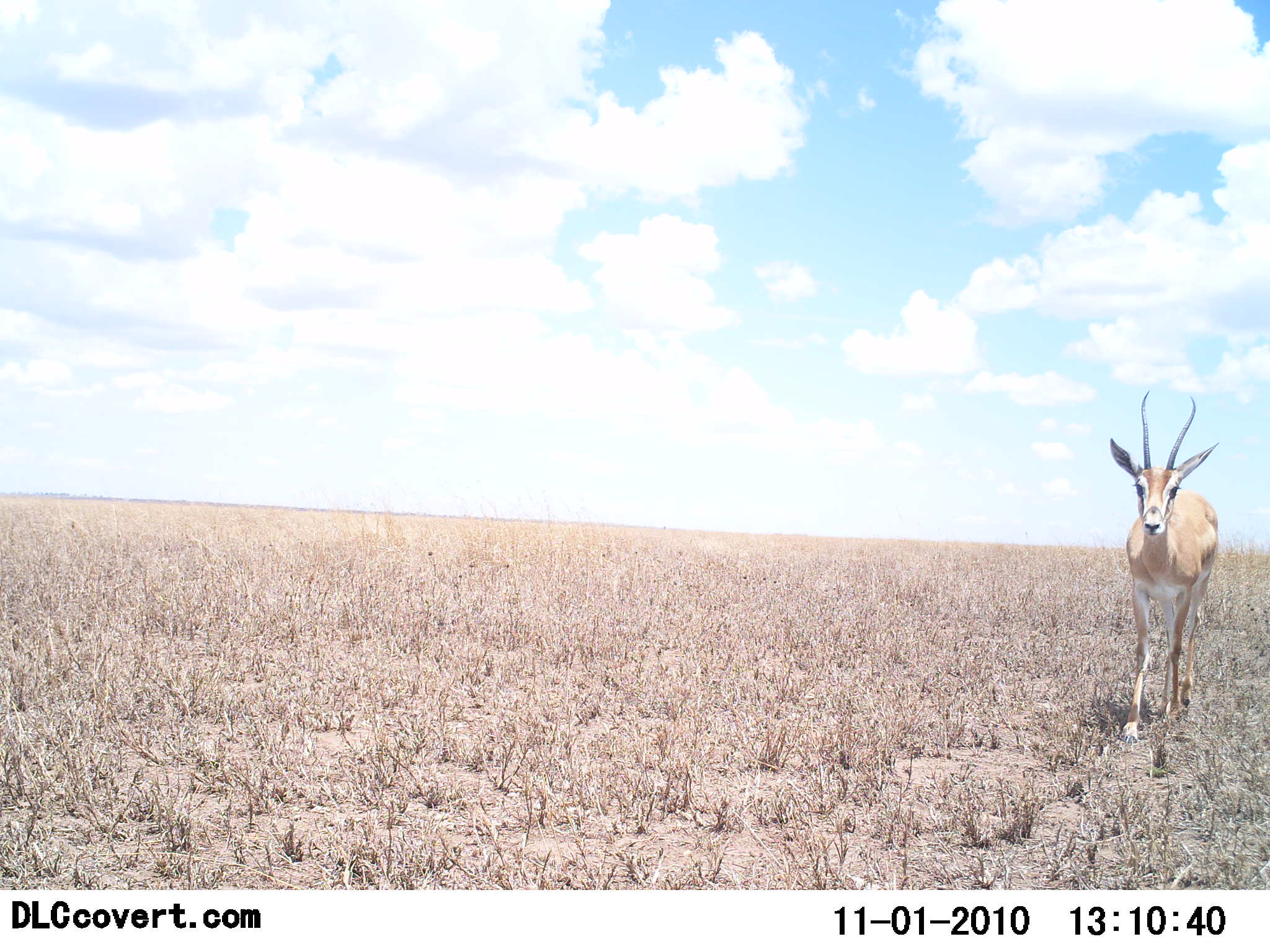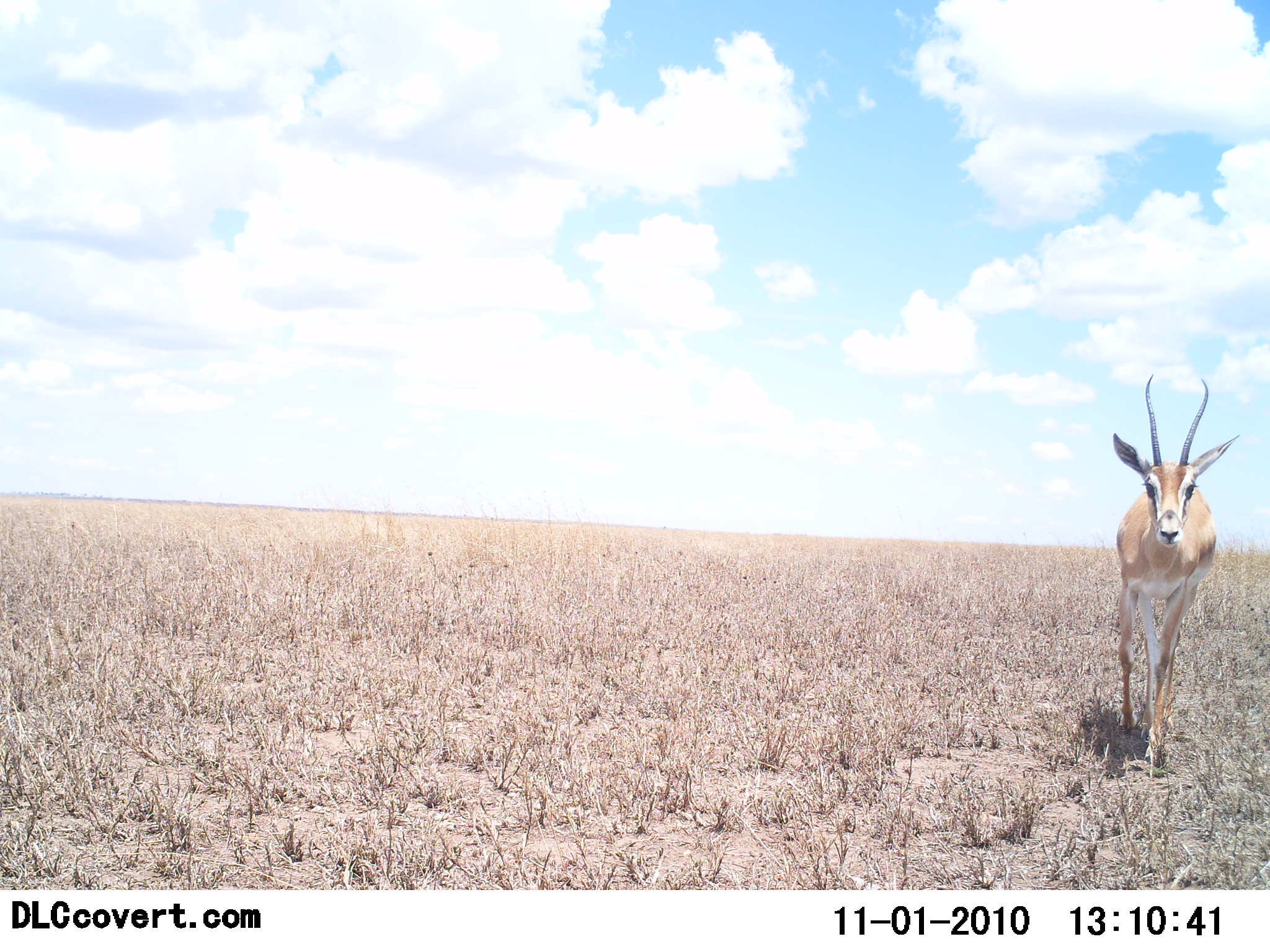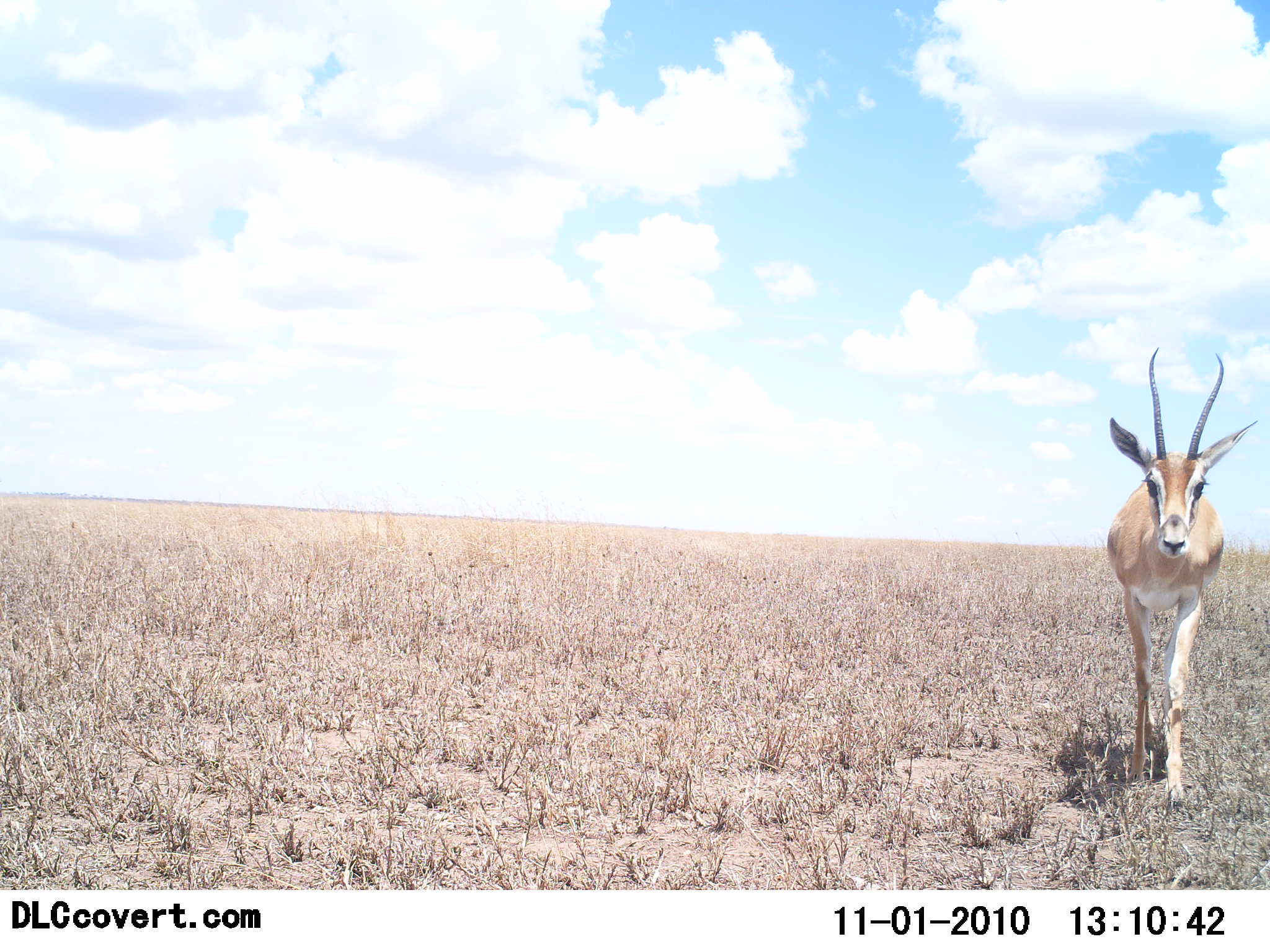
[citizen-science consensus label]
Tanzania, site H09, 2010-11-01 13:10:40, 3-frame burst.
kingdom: Animalia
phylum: Chordata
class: Mammalia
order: Artiodactyla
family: Bovidae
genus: Nanger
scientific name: Nanger granti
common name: grant's gazelle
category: gazellegrants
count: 1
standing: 8%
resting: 0%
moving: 100%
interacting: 0%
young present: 0%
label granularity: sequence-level